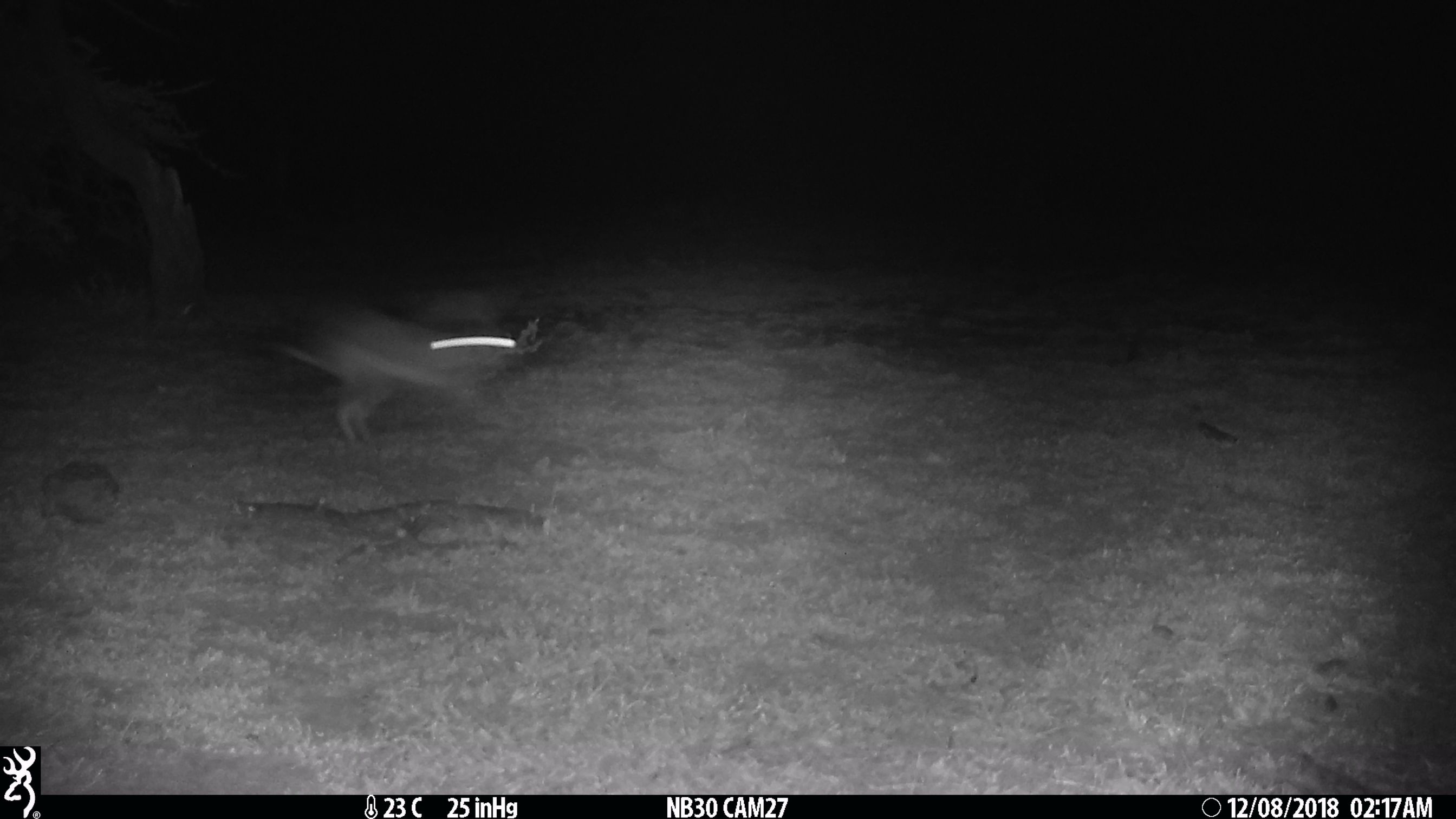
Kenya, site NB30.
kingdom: Animalia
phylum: Chordata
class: Mammalia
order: Lagomorpha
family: Leporidae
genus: Lepus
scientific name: Lepus capensis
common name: cape hare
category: hare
Hare (cape hare) (Lepus capensis).